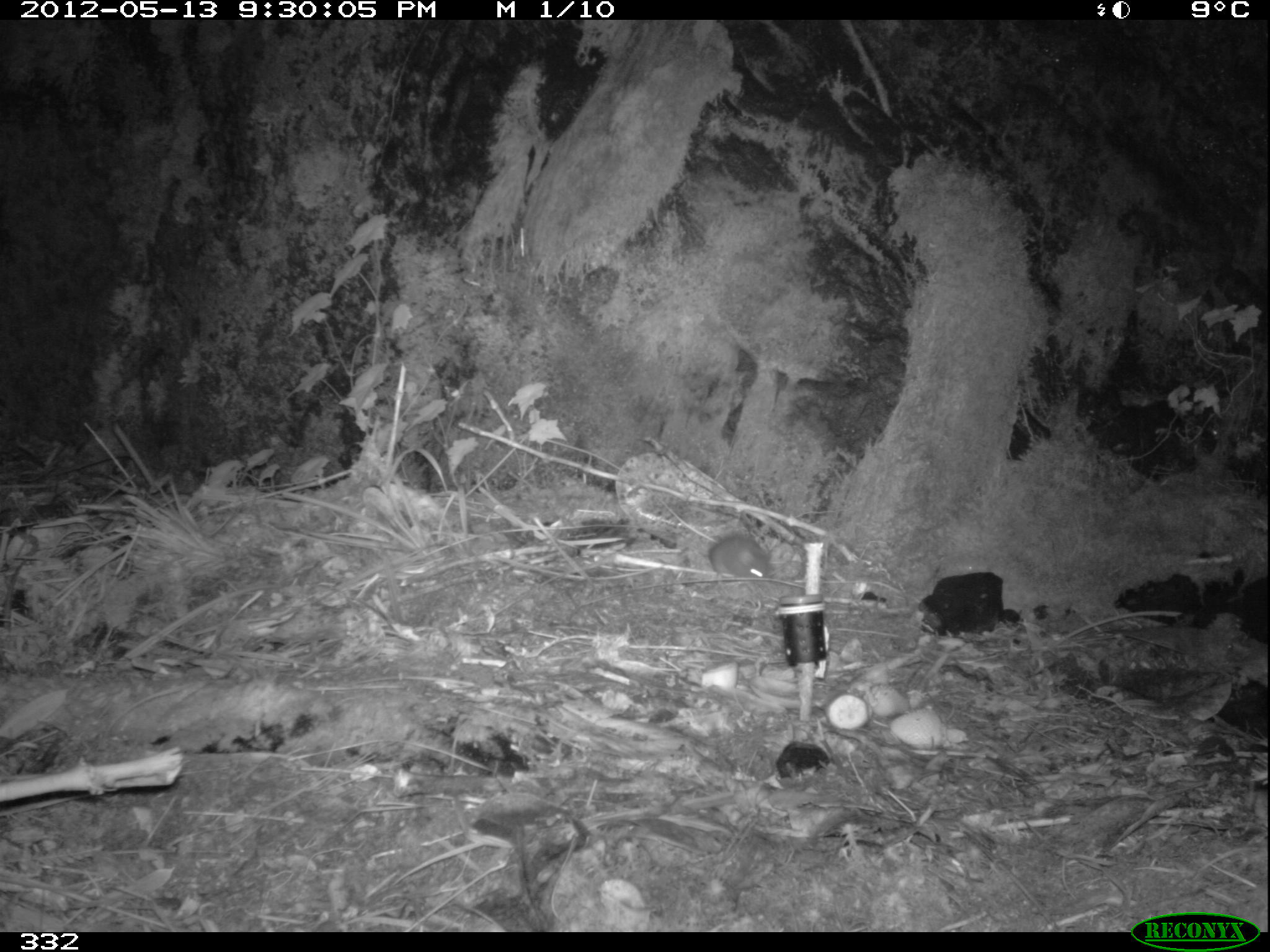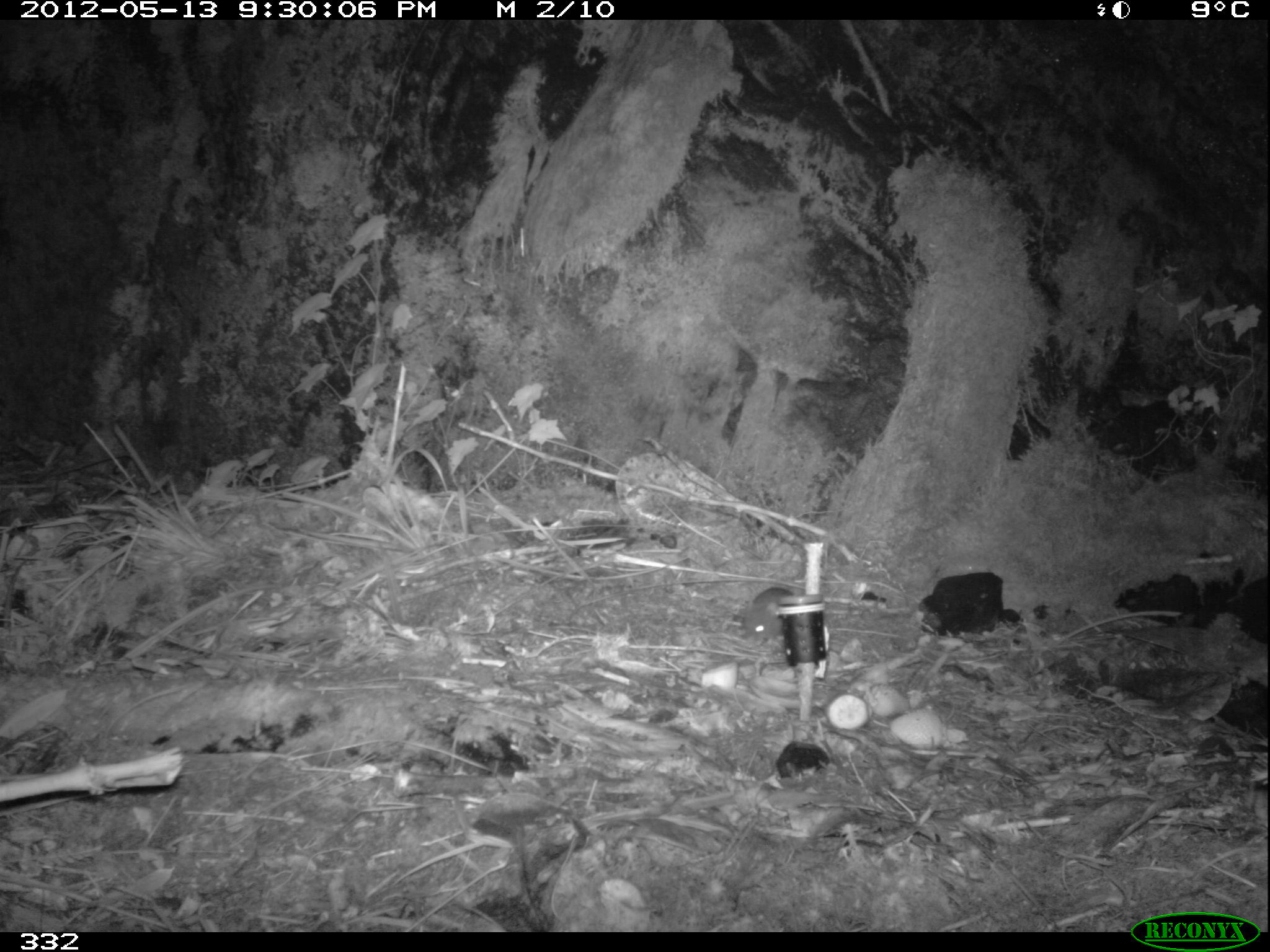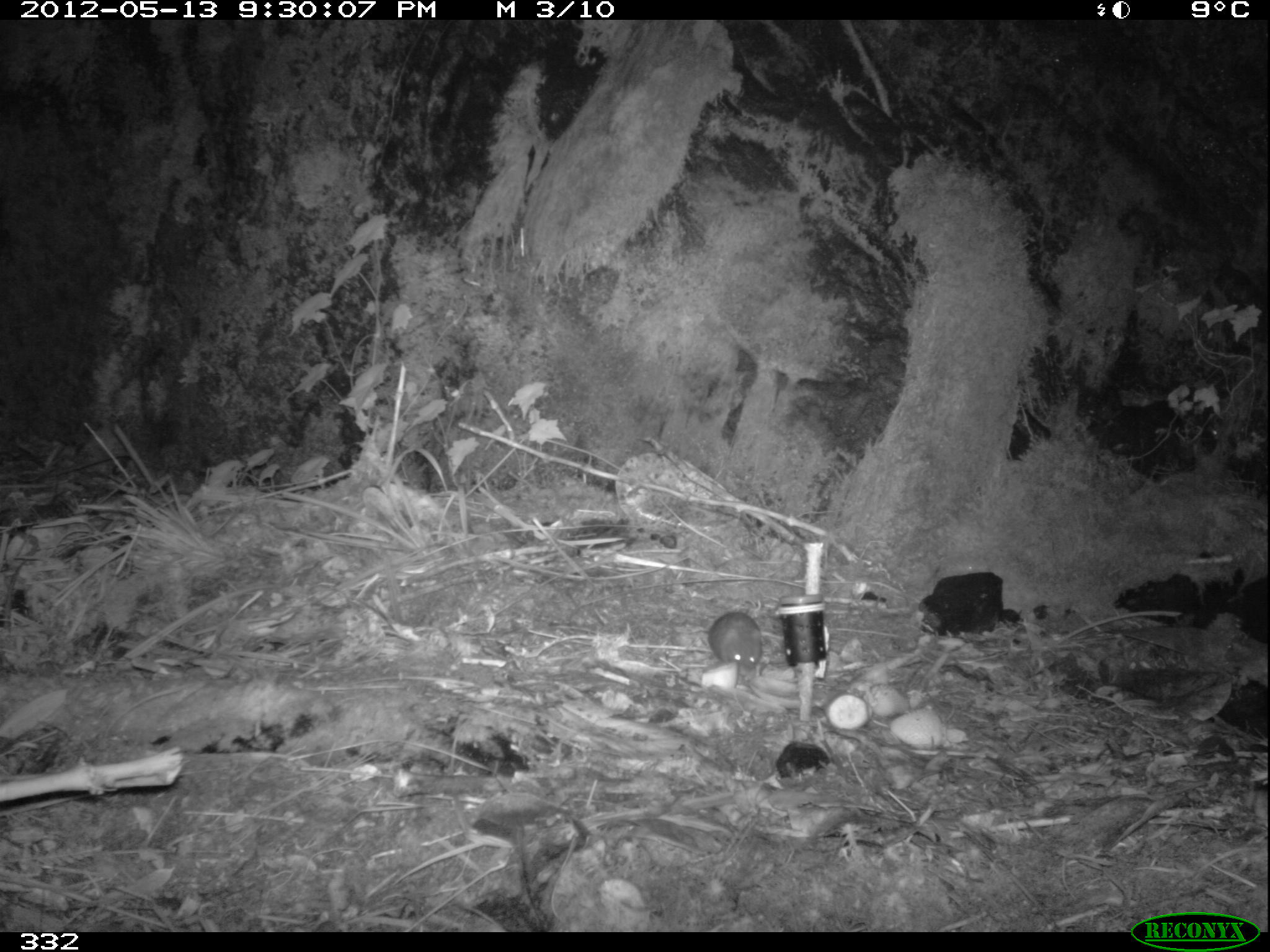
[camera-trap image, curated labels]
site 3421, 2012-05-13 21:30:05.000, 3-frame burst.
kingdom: Animalia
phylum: Chordata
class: Mammalia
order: Rodentia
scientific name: Rodentia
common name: rodents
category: unknown rodent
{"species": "unknown rodent (rodents) (Rodentia)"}